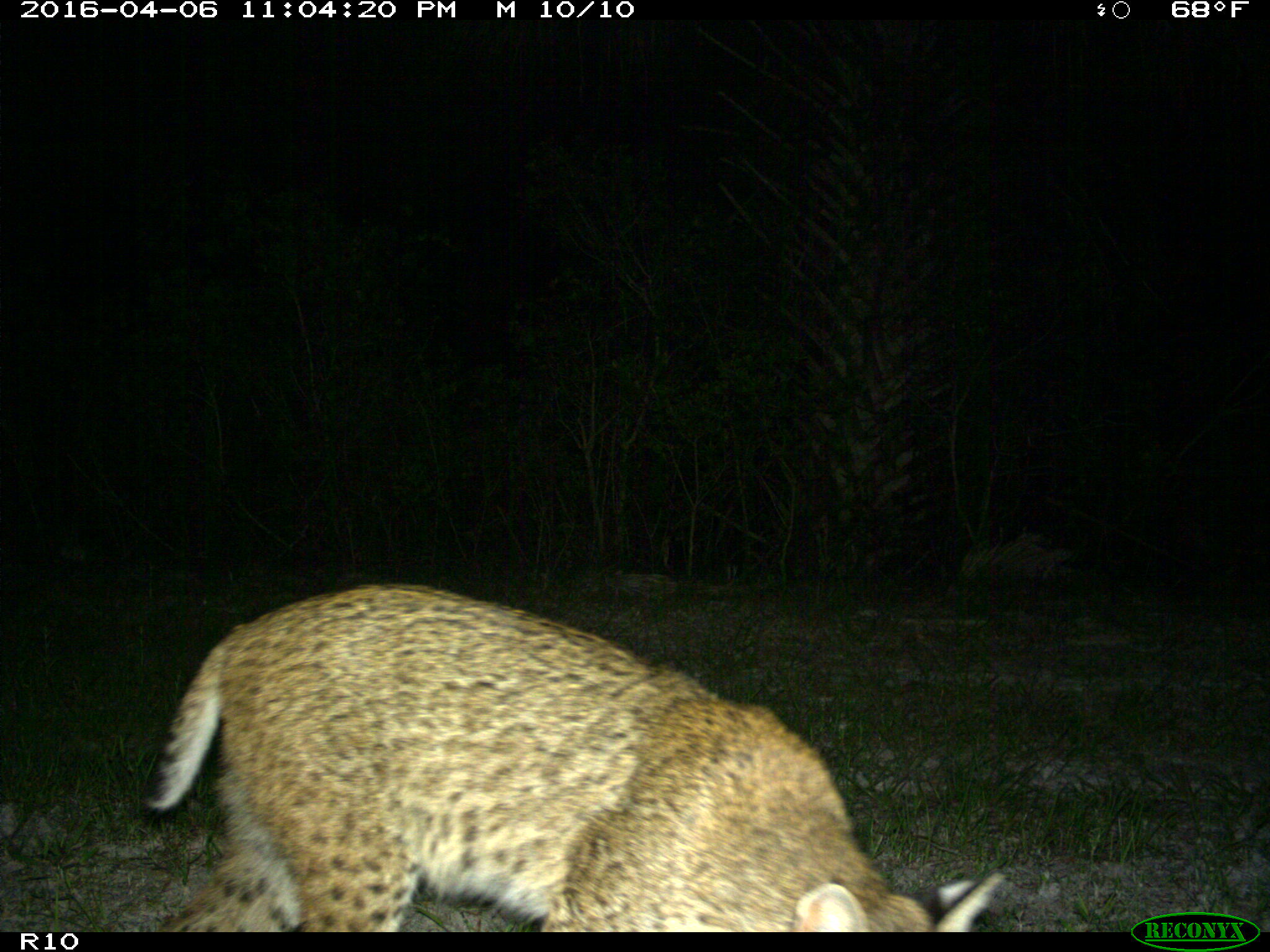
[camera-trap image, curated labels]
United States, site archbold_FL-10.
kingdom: Animalia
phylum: Chordata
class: Mammalia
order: Carnivora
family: Felidae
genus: Lynx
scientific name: Lynx rufus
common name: bobcat